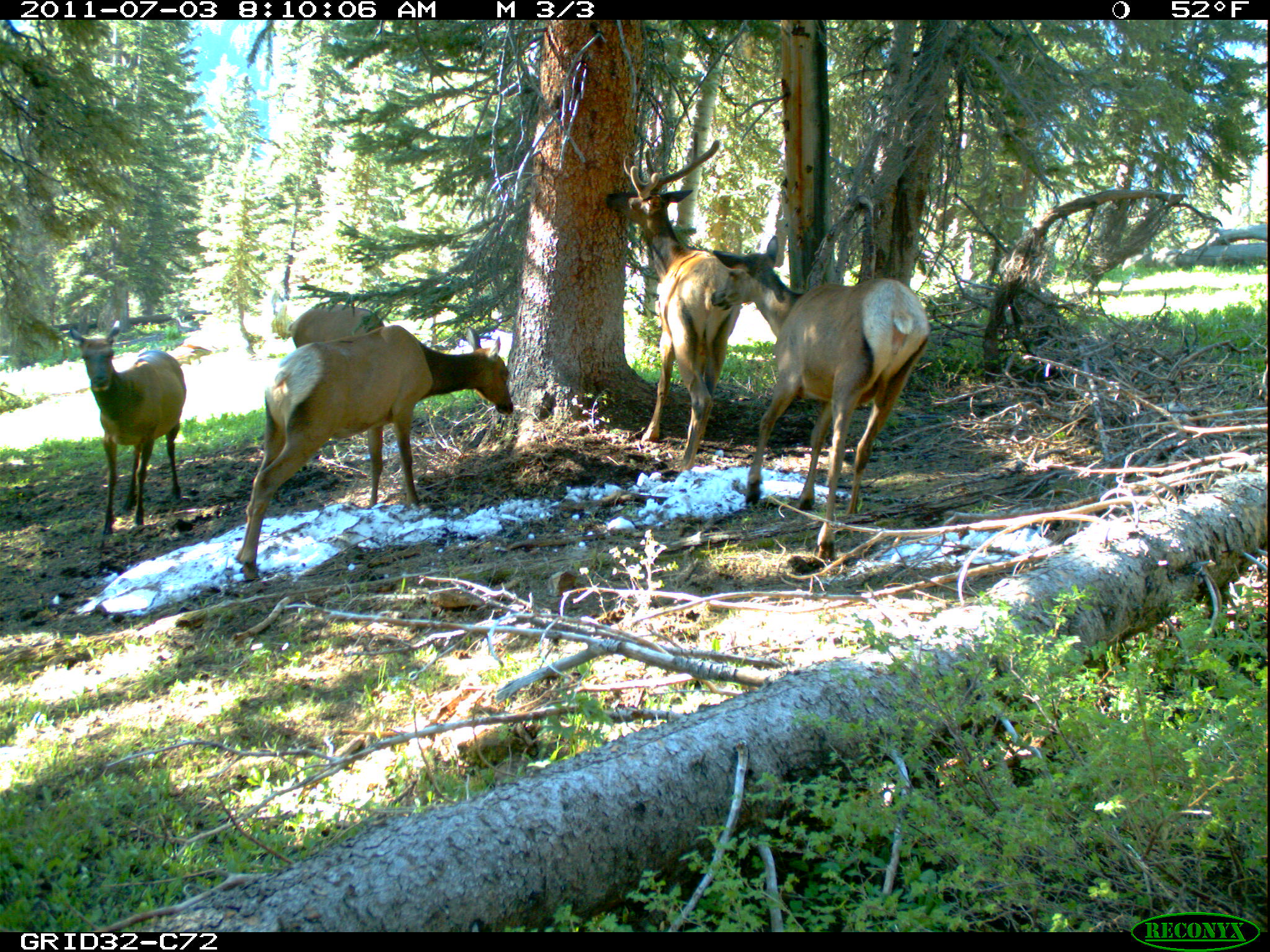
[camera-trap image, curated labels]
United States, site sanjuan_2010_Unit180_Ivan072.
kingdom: Animalia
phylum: Chordata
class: Mammalia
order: Artiodactyla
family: Cervidae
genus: Cervus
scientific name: Cervus elaphus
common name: red deer